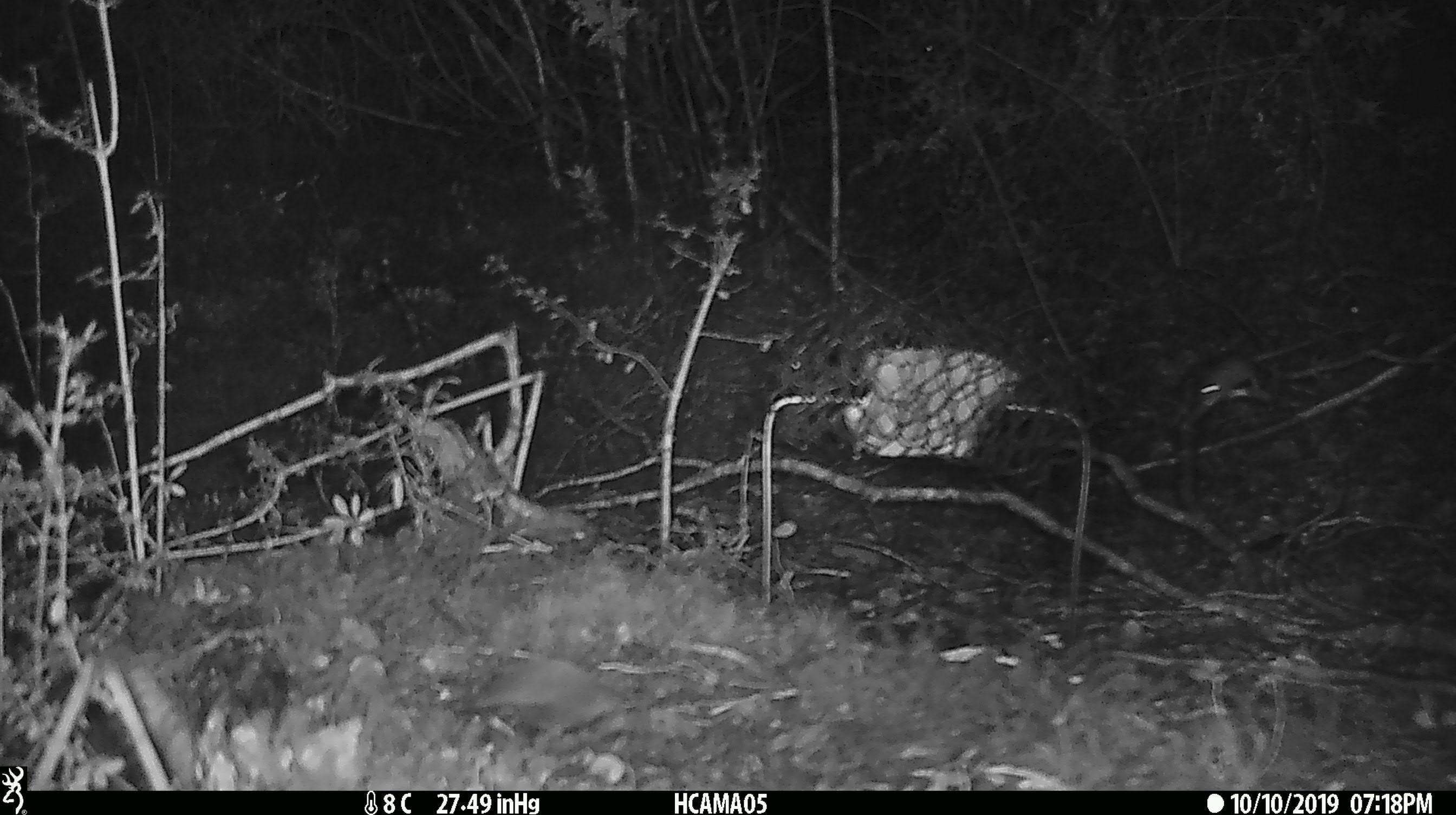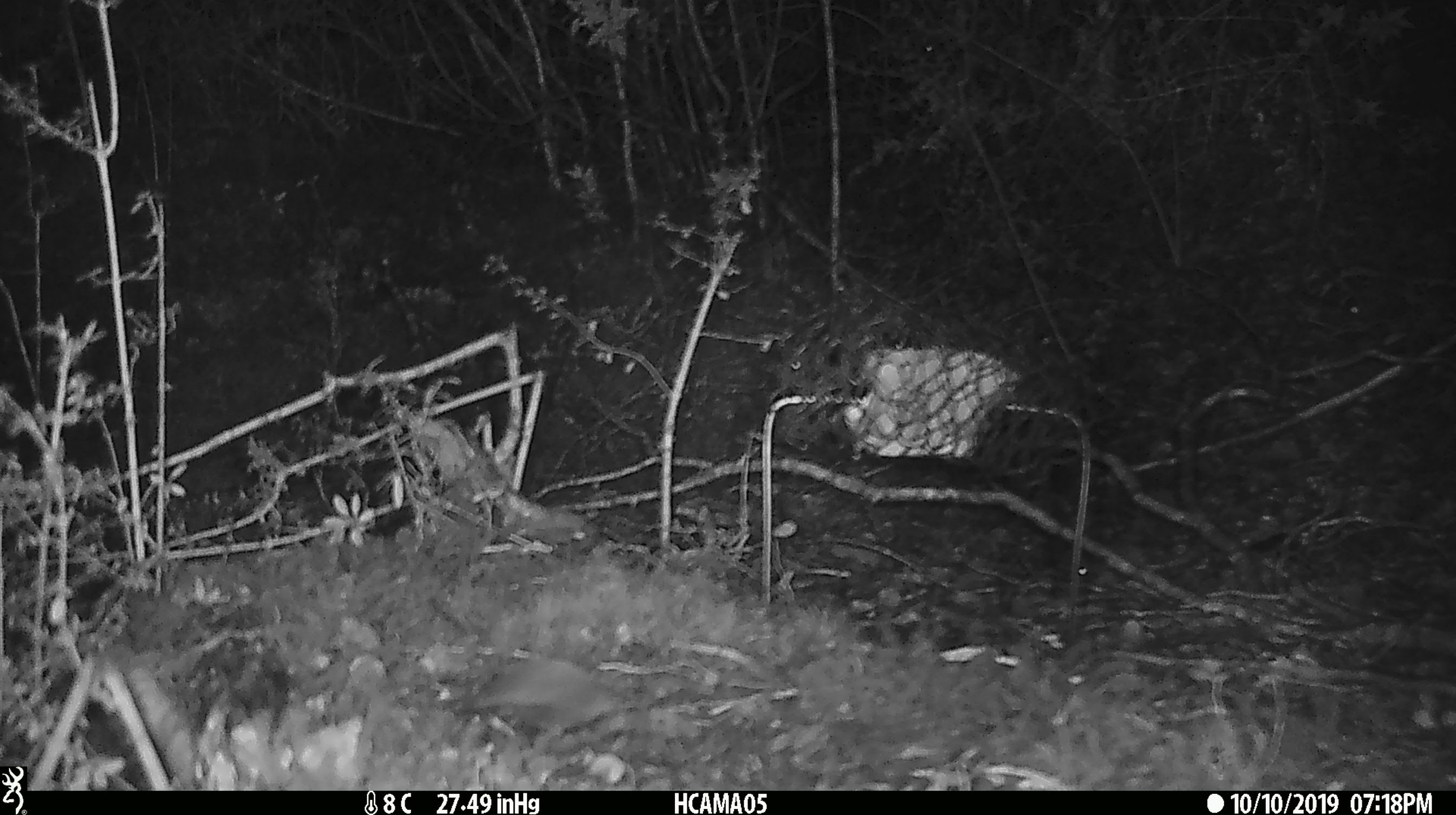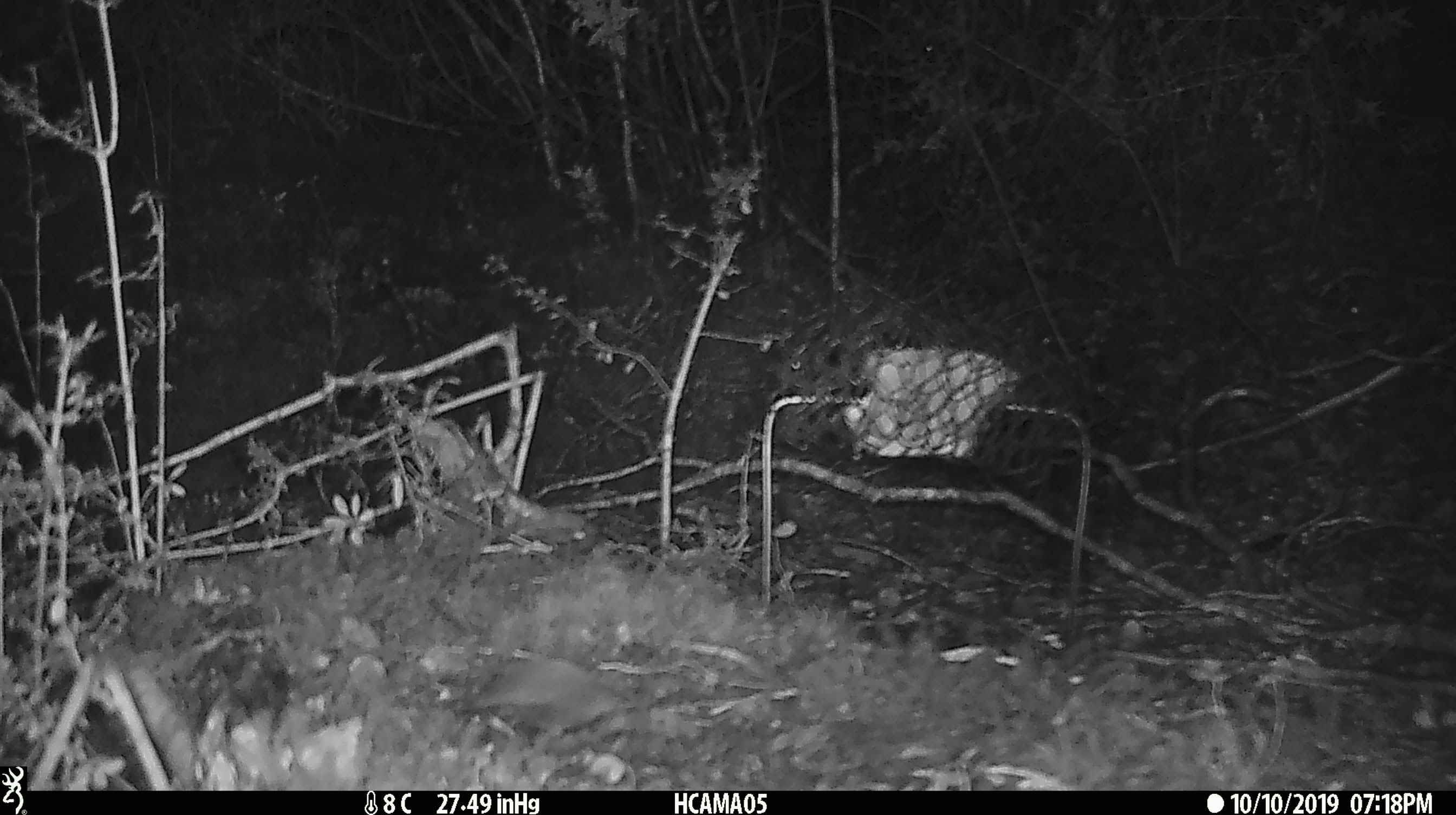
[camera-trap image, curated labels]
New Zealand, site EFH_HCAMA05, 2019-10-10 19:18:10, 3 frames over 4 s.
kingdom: Animalia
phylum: Chordata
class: Mammalia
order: Rodentia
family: Muridae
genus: Mus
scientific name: Mus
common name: mouse